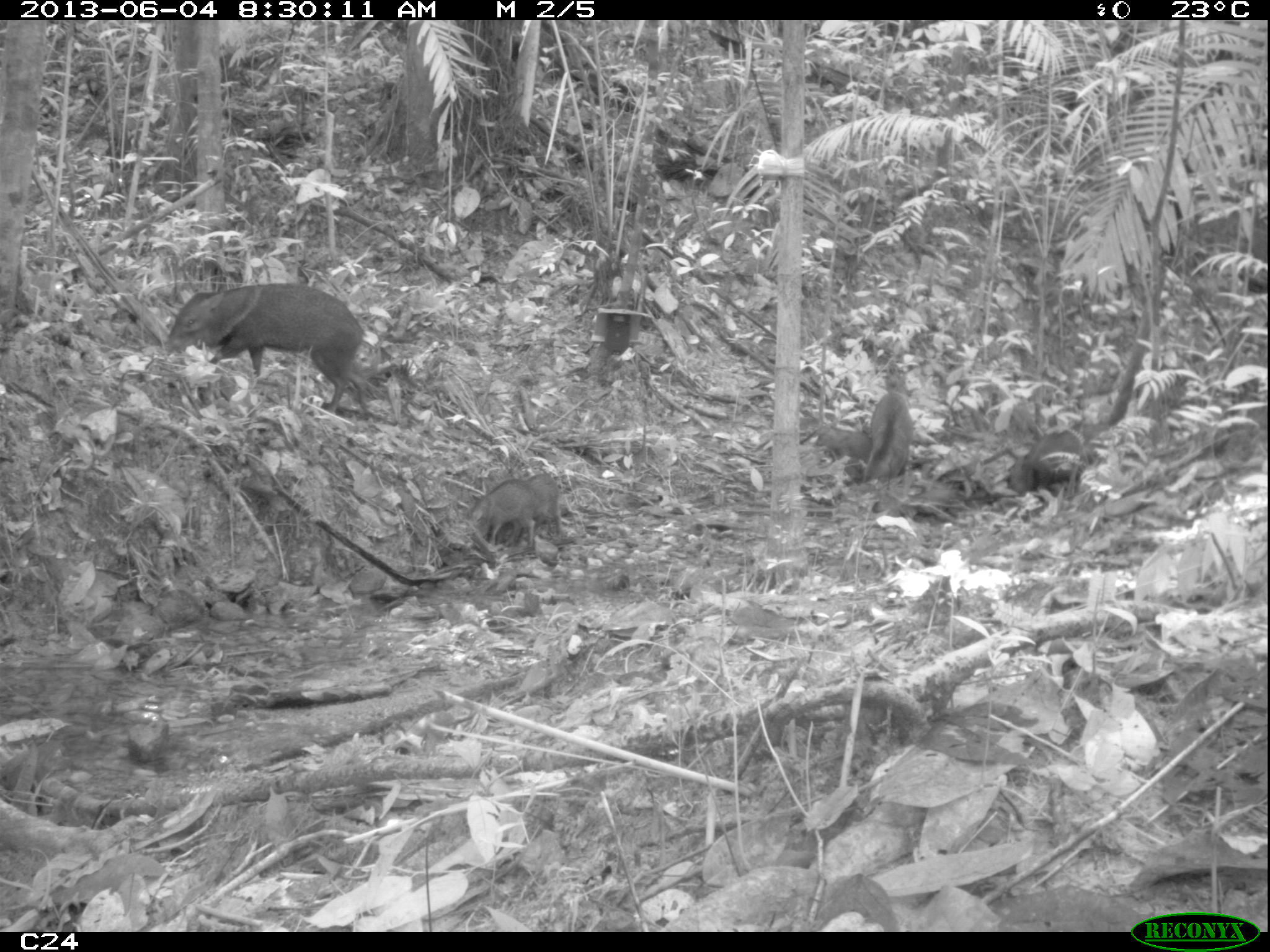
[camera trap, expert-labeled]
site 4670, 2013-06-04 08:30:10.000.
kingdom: Animalia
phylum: Chordata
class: Mammalia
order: Artiodactyla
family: Tayassuidae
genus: Pecari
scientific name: Pecari tajacu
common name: collared peccary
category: tayassu tajacu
Tayassu tajacu (collared peccary) (Pecari tajacu), count 6, age adult.